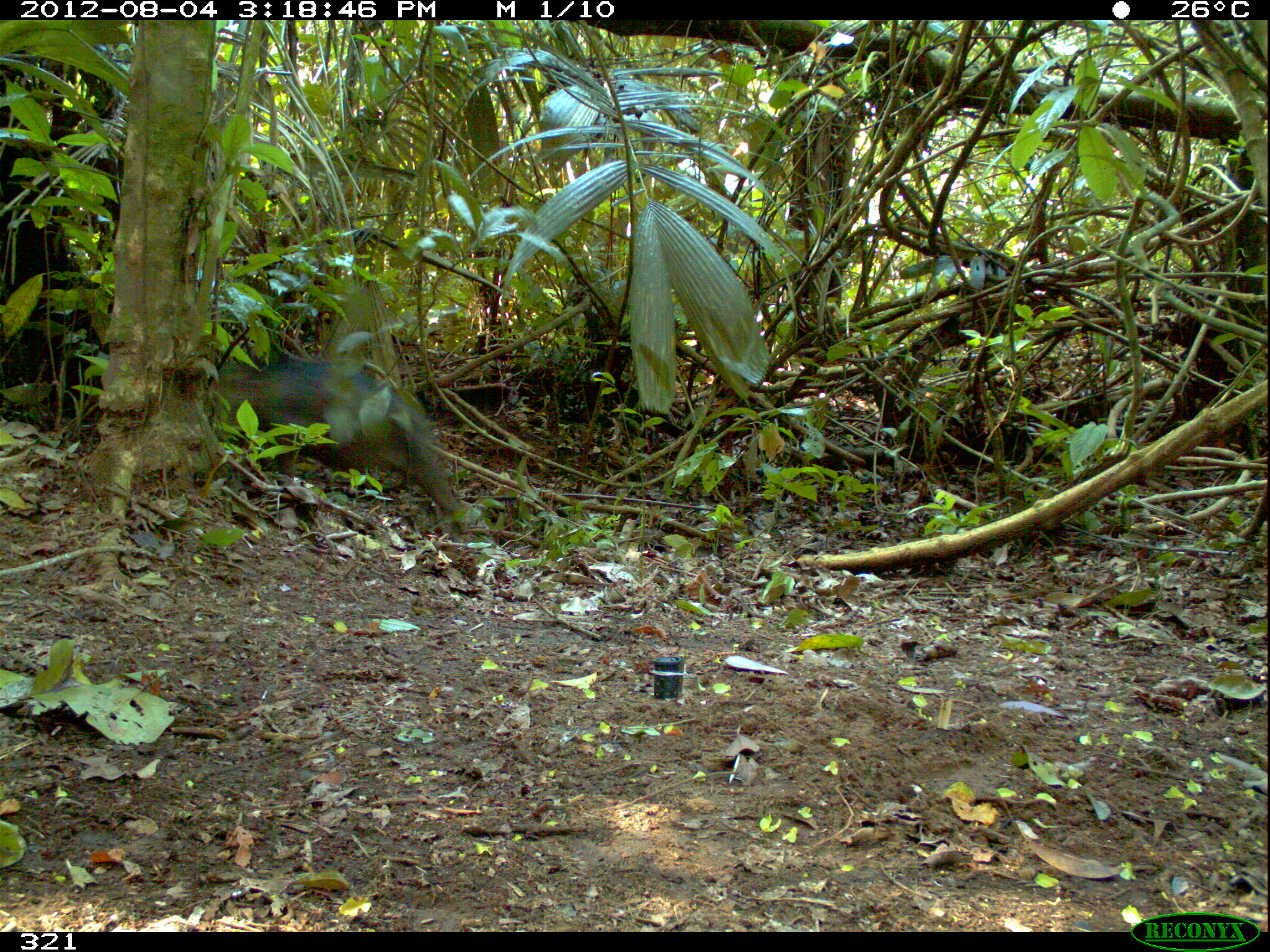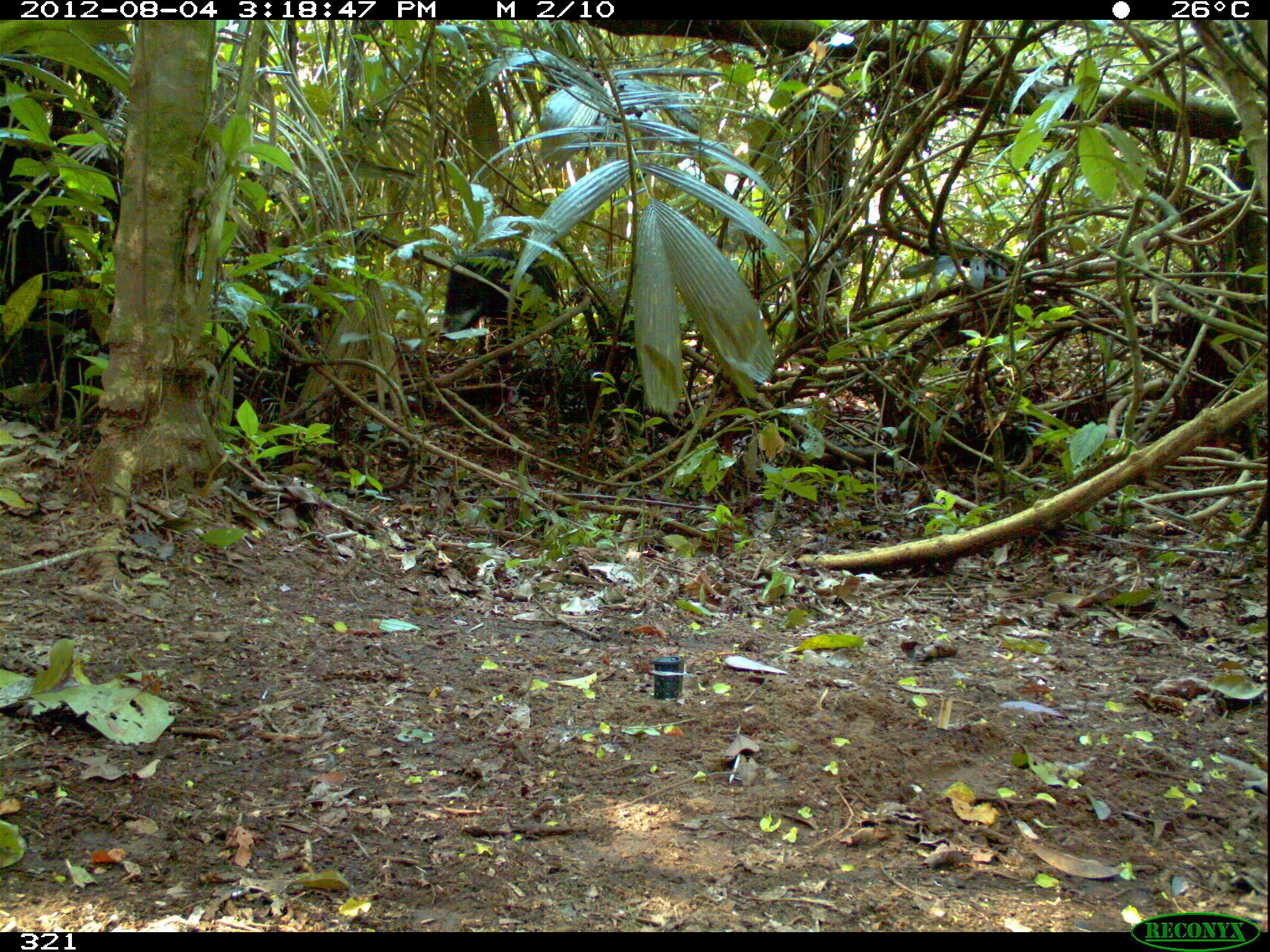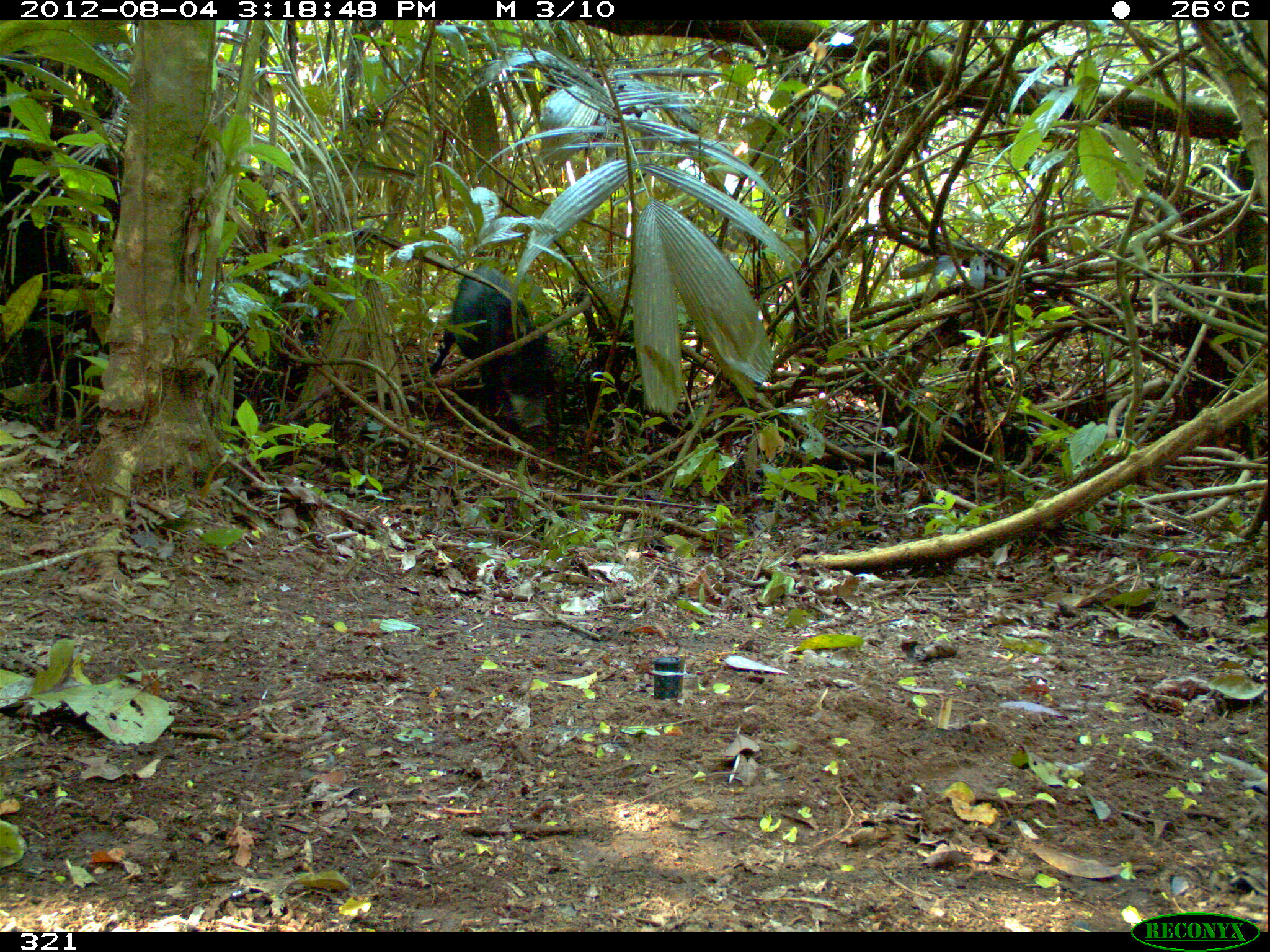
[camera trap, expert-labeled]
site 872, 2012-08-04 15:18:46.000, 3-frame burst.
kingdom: Animalia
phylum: Chordata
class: Mammalia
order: Artiodactyla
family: Tayassuidae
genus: Tayassu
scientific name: Tayassu pecari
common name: white-lipped peccary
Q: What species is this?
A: Tayassu pecari (white-lipped peccary).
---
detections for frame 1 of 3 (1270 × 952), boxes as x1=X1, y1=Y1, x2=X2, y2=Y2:
tayassu pecari: x1=209, y1=362, x2=478, y2=532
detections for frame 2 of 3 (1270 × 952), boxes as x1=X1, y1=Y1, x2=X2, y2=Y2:
tayassu pecari: x1=440, y1=248, x2=560, y2=361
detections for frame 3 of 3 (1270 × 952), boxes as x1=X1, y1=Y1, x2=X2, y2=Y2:
tayassu pecari: x1=430, y1=266, x2=552, y2=432